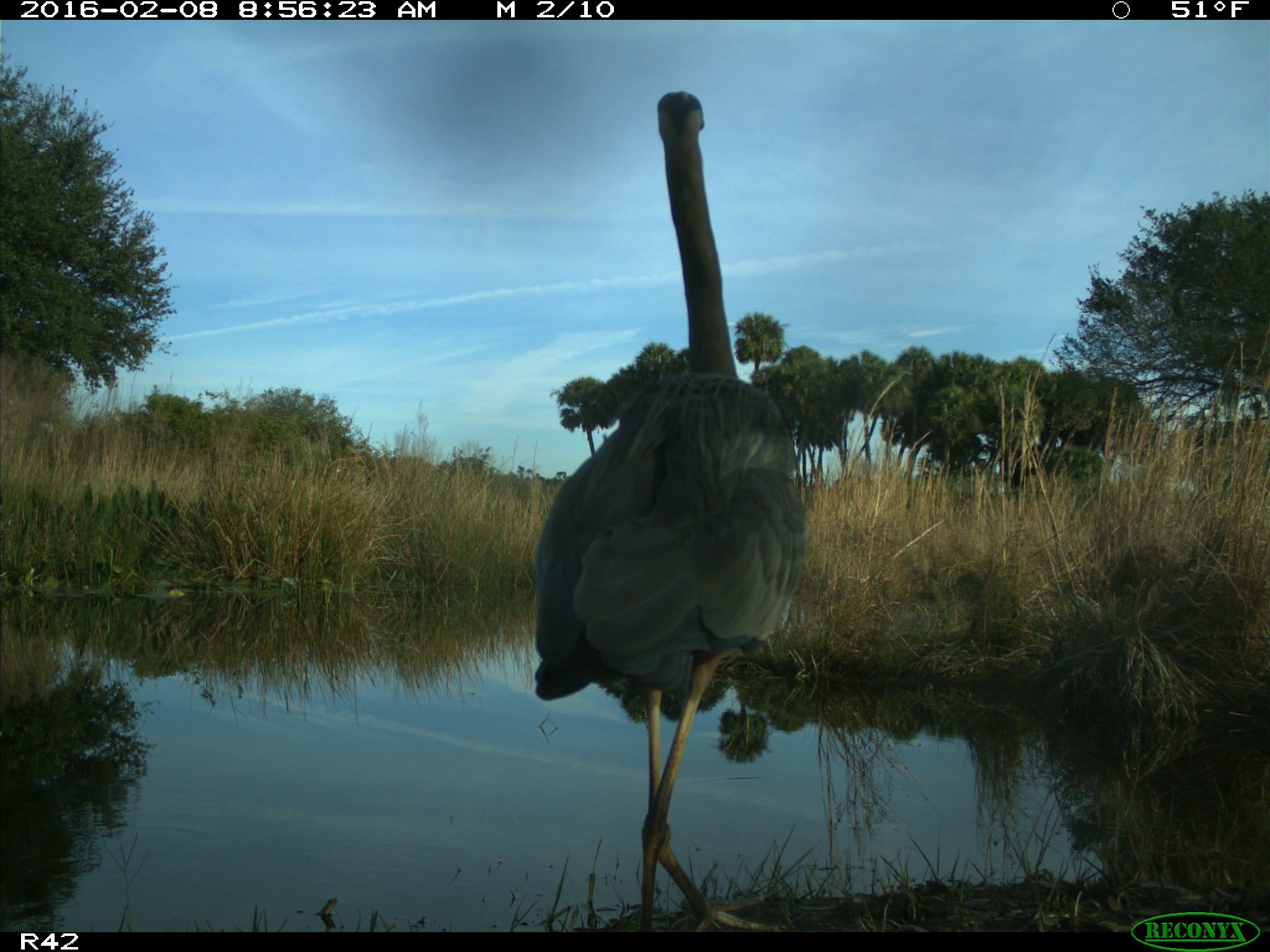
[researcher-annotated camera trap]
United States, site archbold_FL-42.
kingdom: Animalia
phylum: Chordata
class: Aves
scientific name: Aves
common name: birds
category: unidentified bird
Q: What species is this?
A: Unidentified bird (birds) (Aves).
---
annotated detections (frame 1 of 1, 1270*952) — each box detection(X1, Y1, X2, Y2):
animal: detection(530, 89, 811, 932)